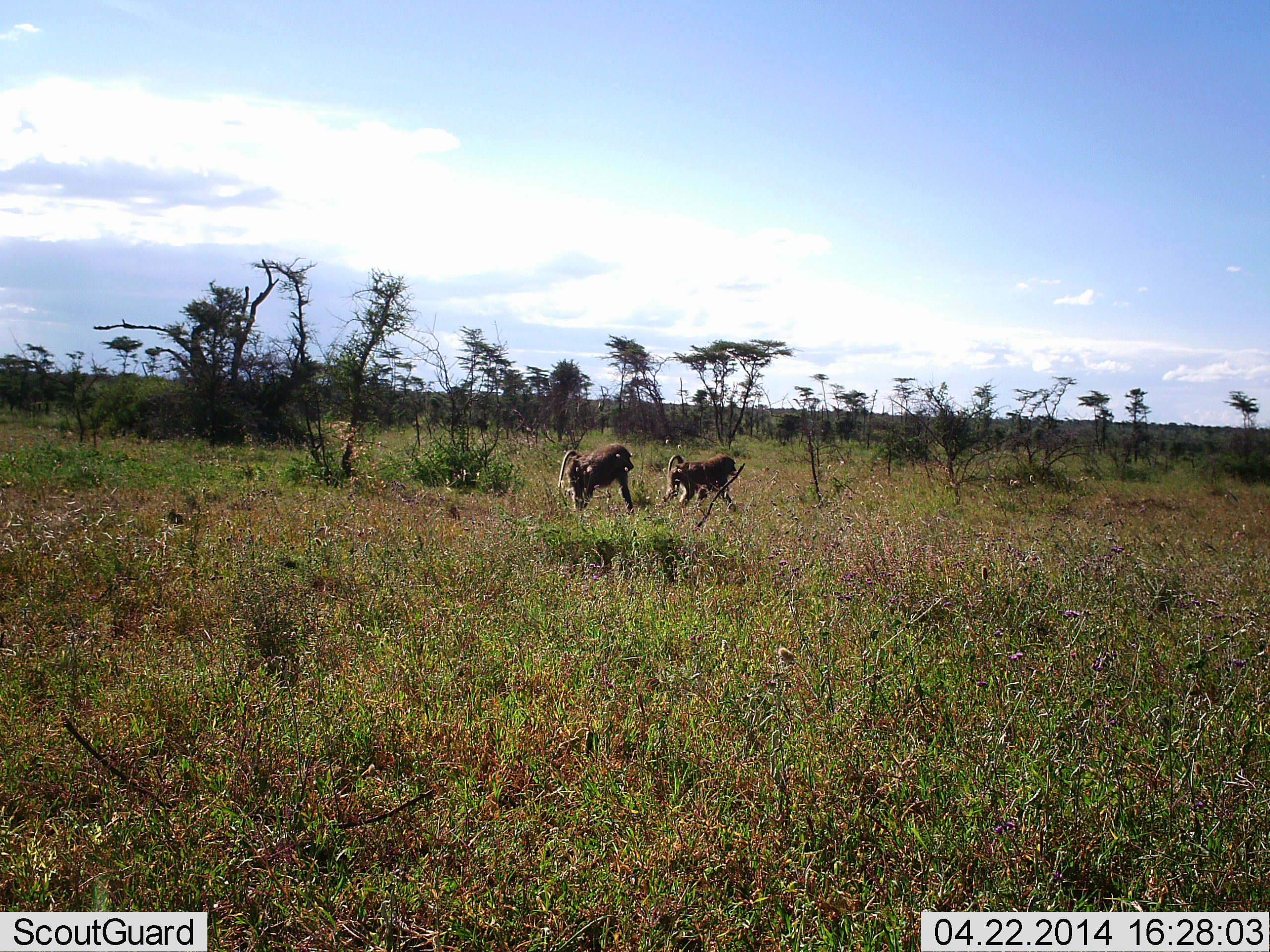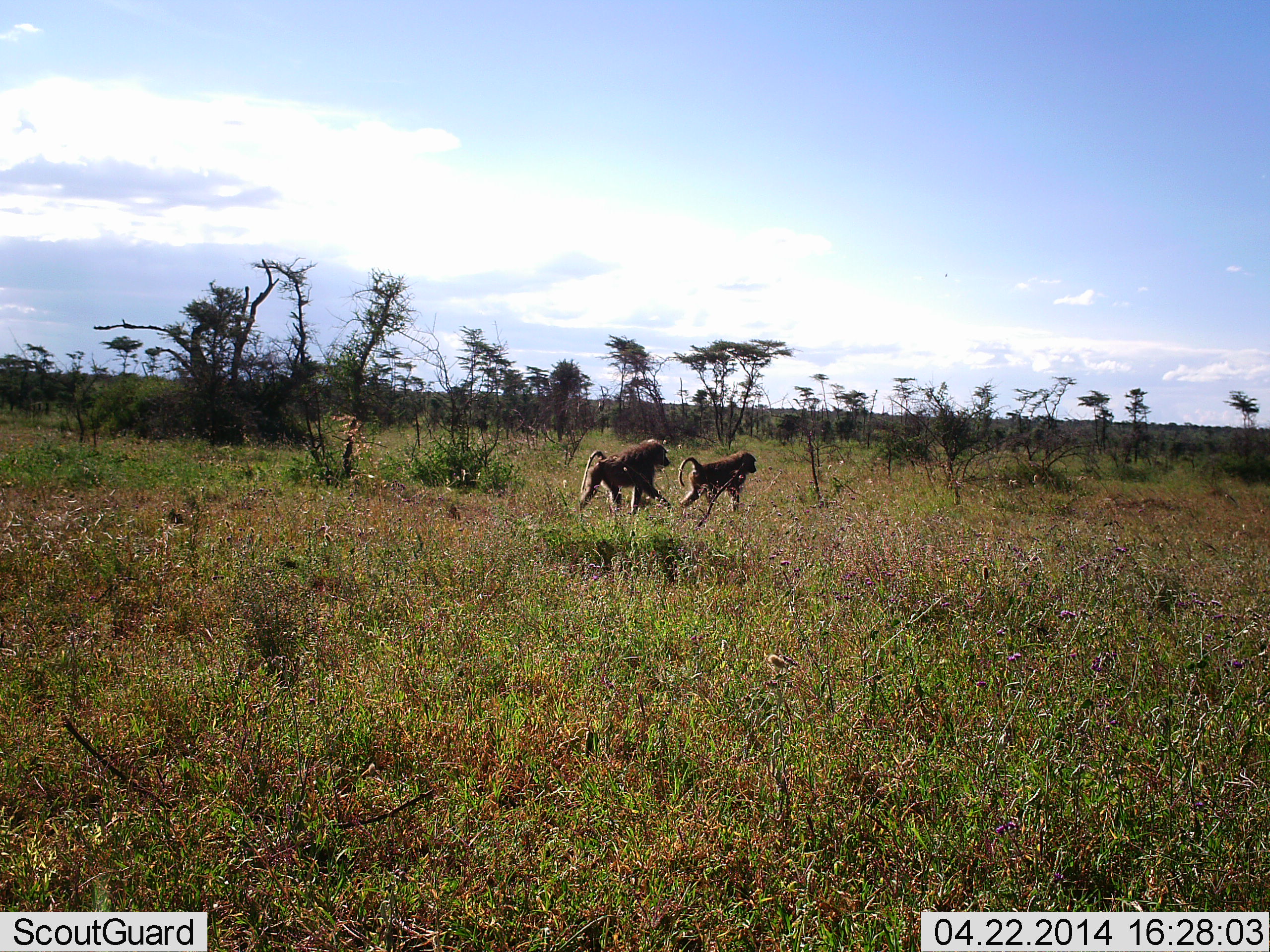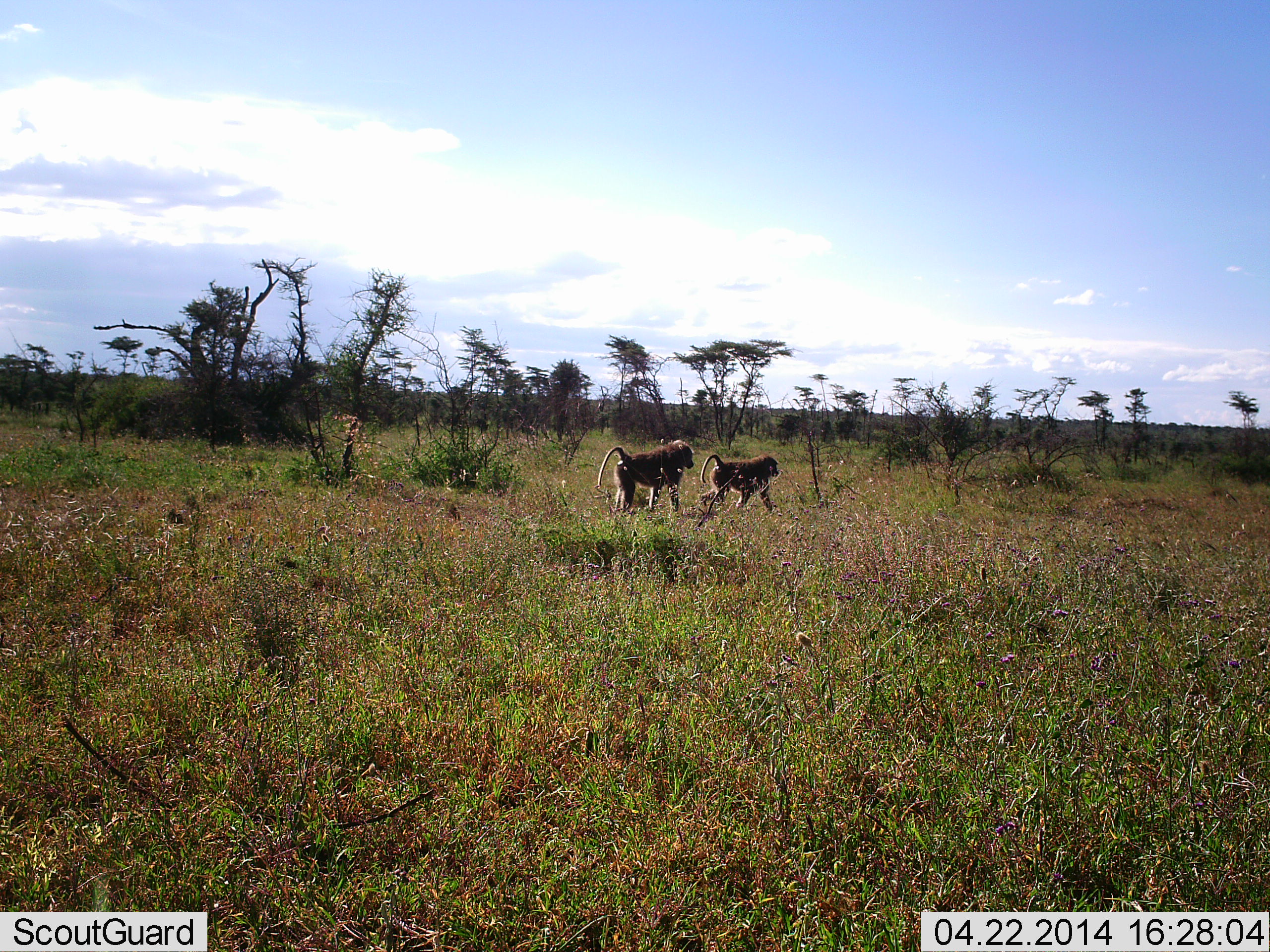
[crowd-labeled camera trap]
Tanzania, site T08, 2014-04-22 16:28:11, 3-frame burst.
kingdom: Animalia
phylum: Chordata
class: Mammalia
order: Primates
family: Cercopithecidae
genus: Papio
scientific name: Papio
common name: baboon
Baboon (Papio), count 2. Behavior (volunteer vote fractions): standing 0%, resting 0%, moving 100%, interacting 0%. Young present (vote fraction): 0%. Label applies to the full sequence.